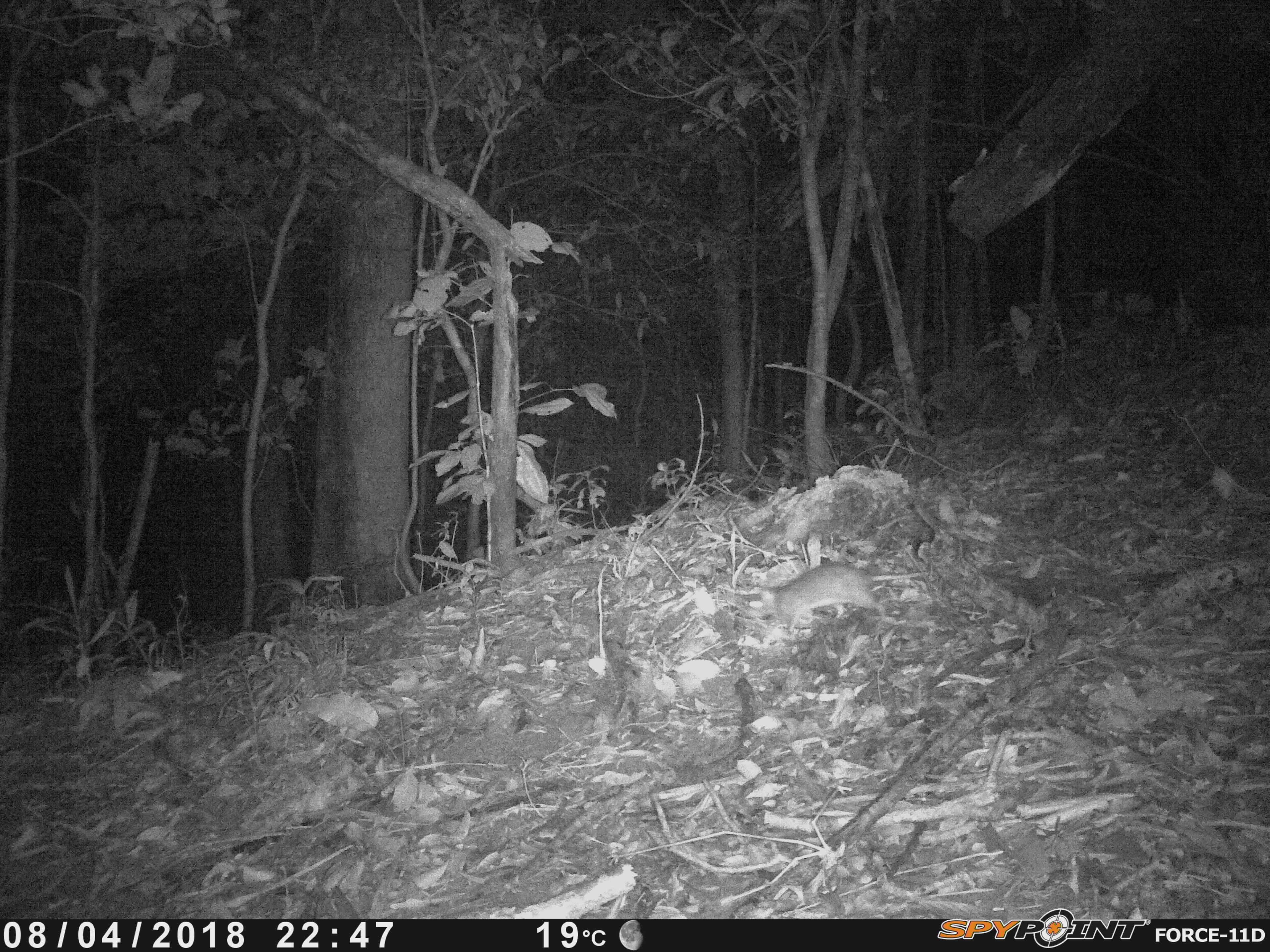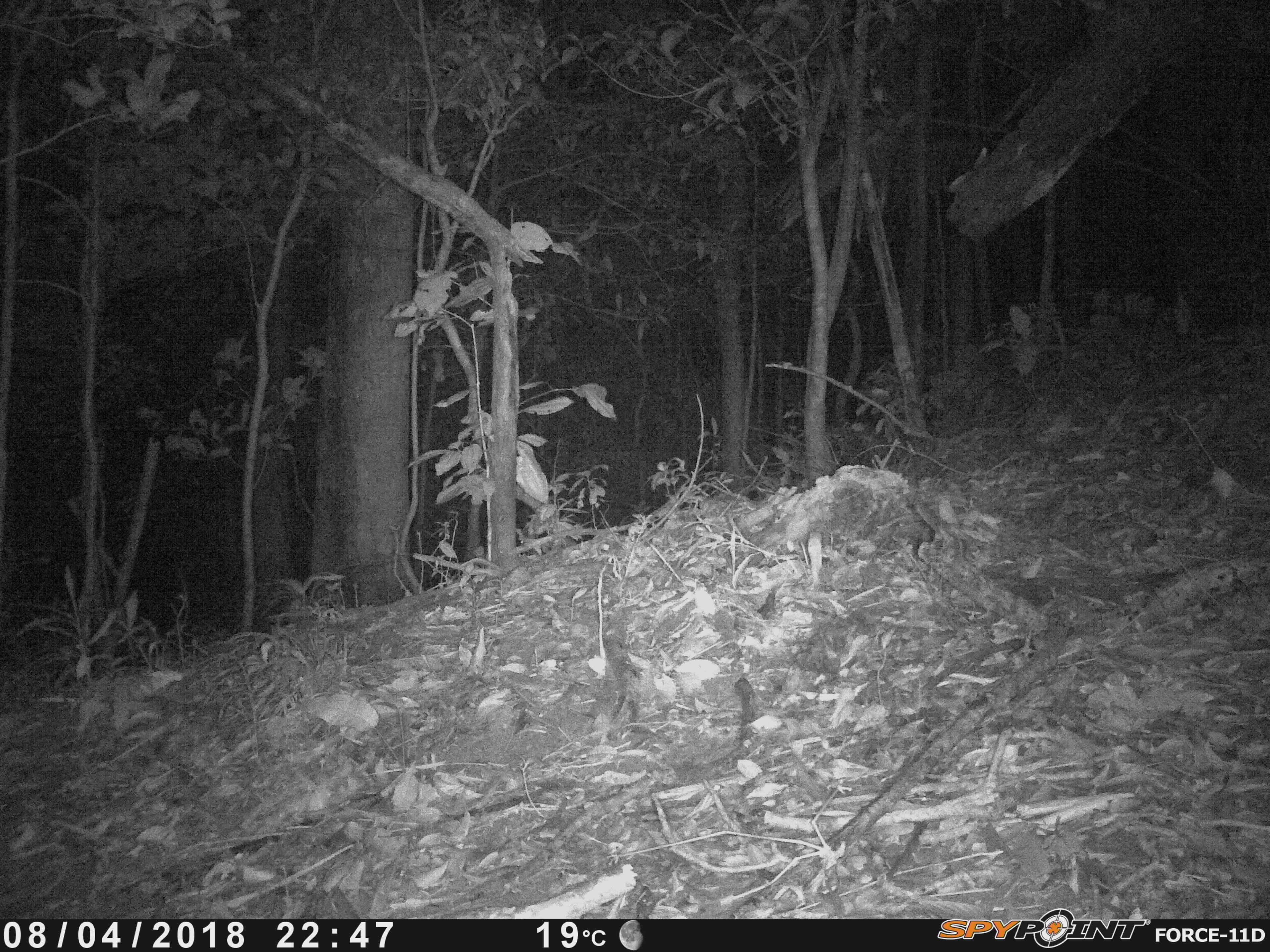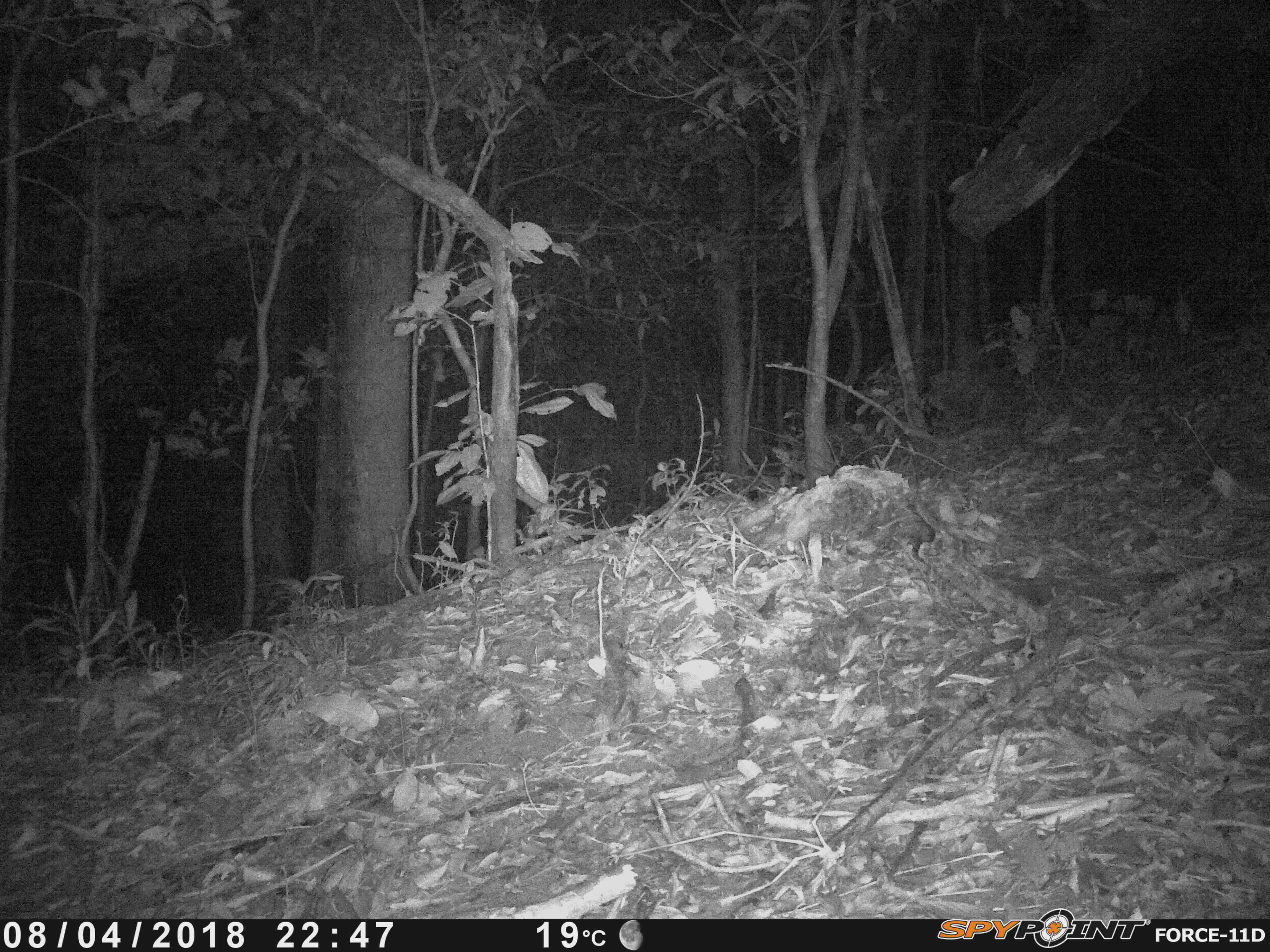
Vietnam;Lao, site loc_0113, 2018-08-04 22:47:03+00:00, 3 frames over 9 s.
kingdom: Animalia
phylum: Chordata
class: Mammalia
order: Rodentia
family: Muridae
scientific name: Muridae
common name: old-world mice and rats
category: unidentified murid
Unidentified murid (old-world mice and rats) (Muridae). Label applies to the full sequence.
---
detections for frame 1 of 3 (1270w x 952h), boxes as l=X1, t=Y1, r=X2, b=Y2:
unidentified murid: l=743, t=561, r=936, b=634